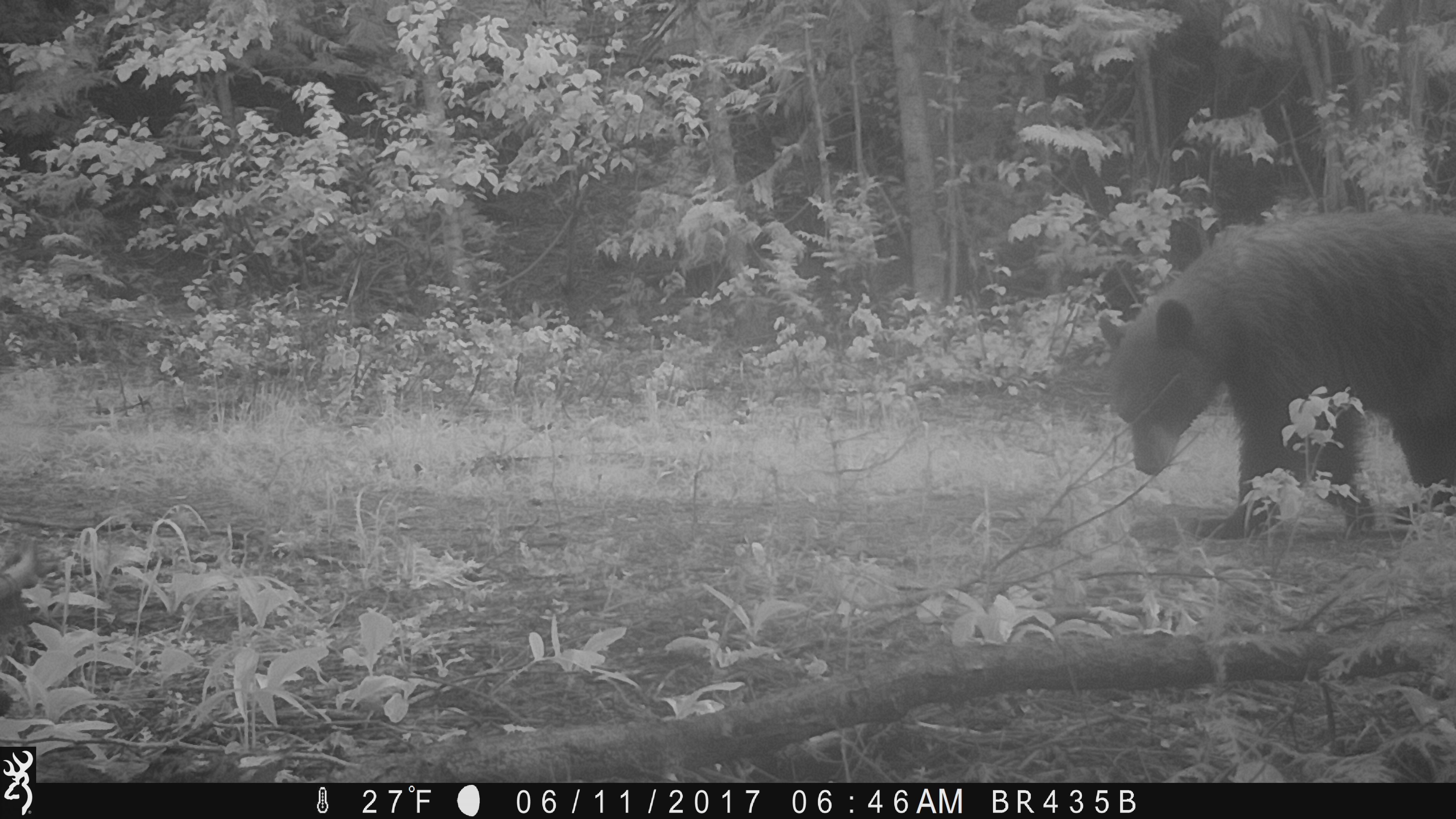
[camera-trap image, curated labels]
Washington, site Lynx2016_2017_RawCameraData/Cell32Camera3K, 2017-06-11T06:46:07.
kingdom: Animalia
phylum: Chordata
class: Mammalia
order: Carnivora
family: Ursidae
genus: Ursus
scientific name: Ursus americanus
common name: american black bear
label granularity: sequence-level